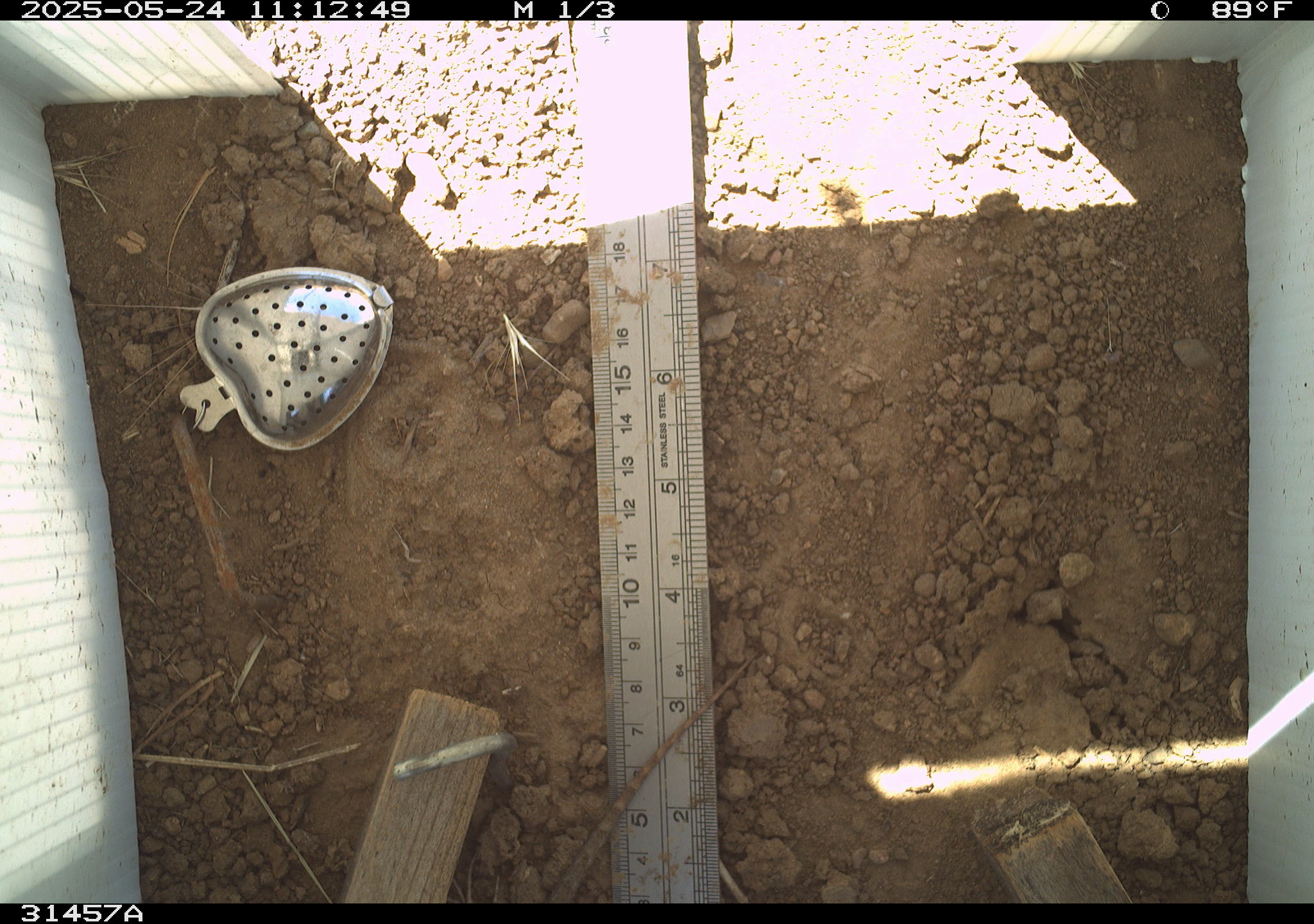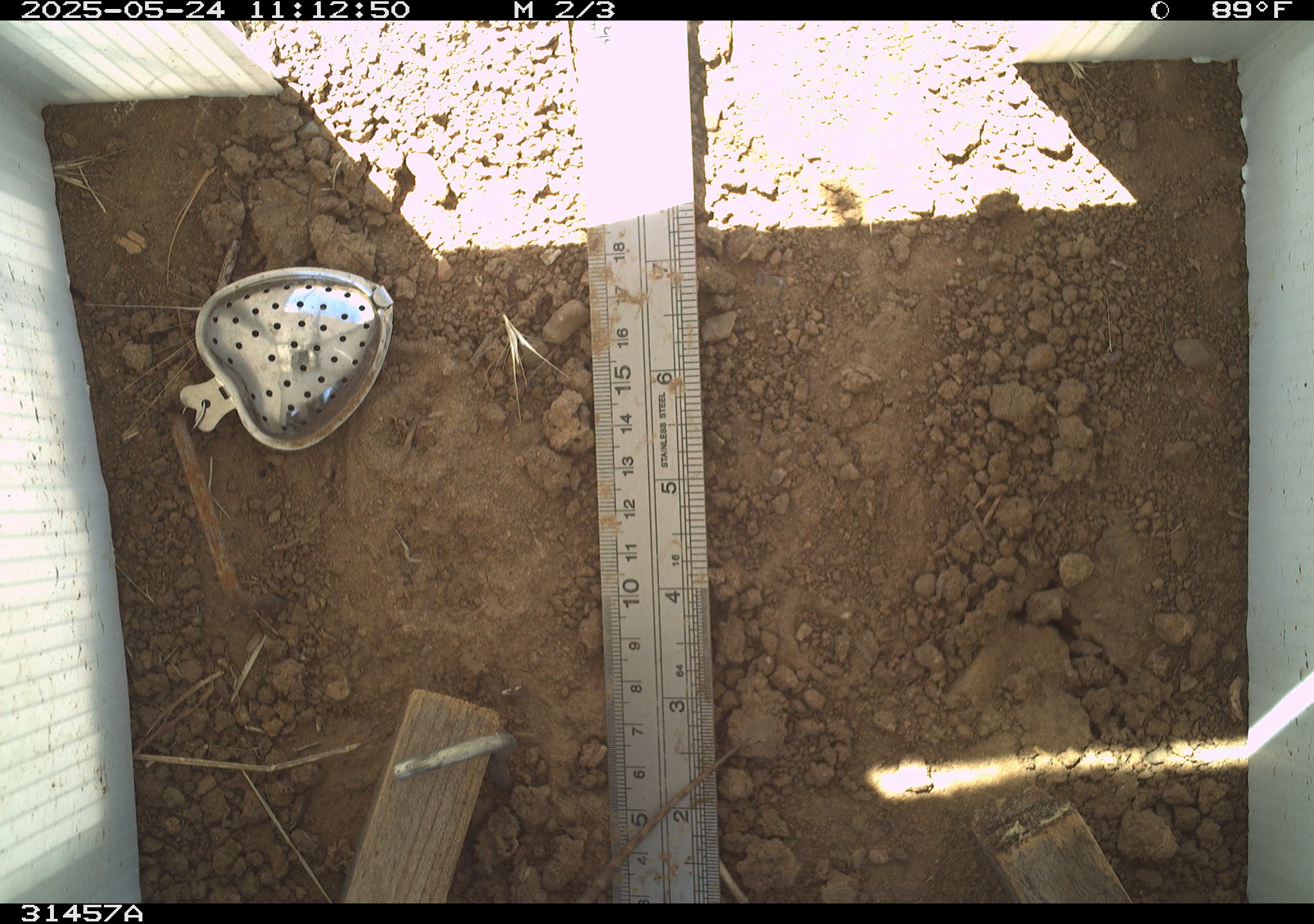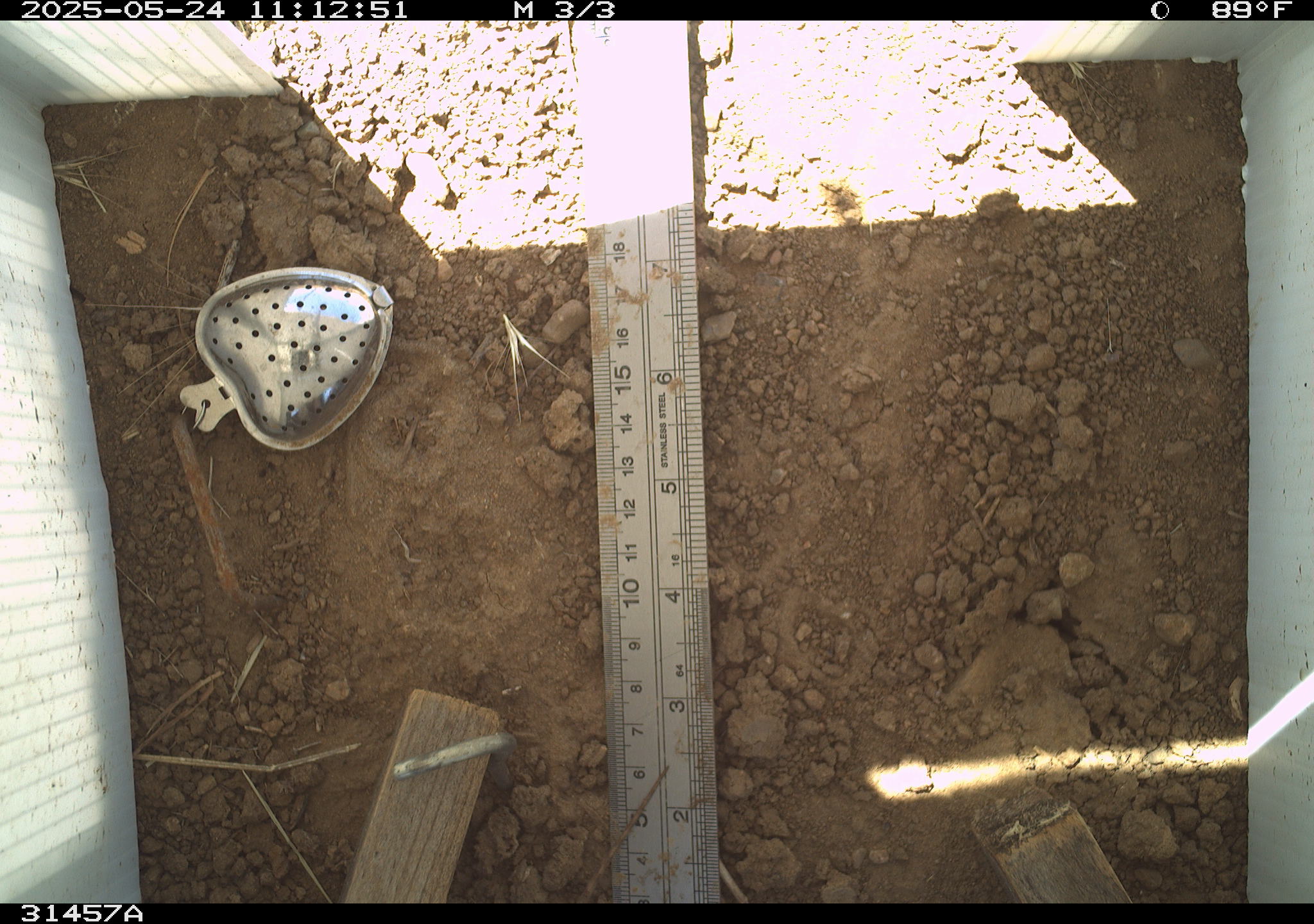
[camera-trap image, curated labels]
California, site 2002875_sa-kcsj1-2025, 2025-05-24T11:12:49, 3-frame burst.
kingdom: Animalia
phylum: Chordata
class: Reptilia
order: Squamata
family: Phrynosomatidae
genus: Sceloporus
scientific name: Sceloporus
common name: spiny lizards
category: sceloporus species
Sceloporus species (spiny lizards) (Sceloporus).